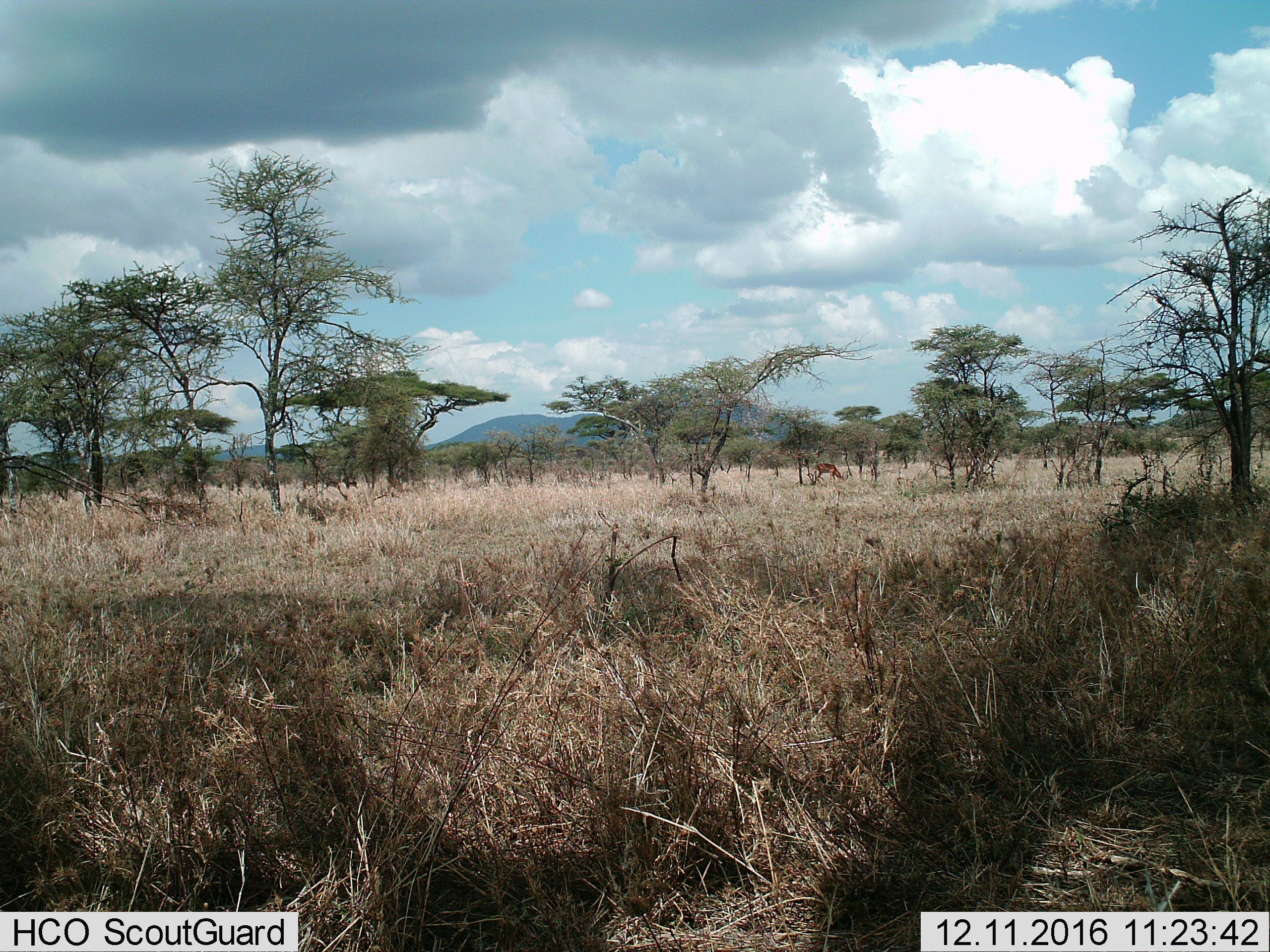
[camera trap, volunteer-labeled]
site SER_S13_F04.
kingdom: Animalia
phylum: Chordata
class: Mammalia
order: Artiodactyla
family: Bovidae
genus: Aepyceros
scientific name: Aepyceros melampus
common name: impala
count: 1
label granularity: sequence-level